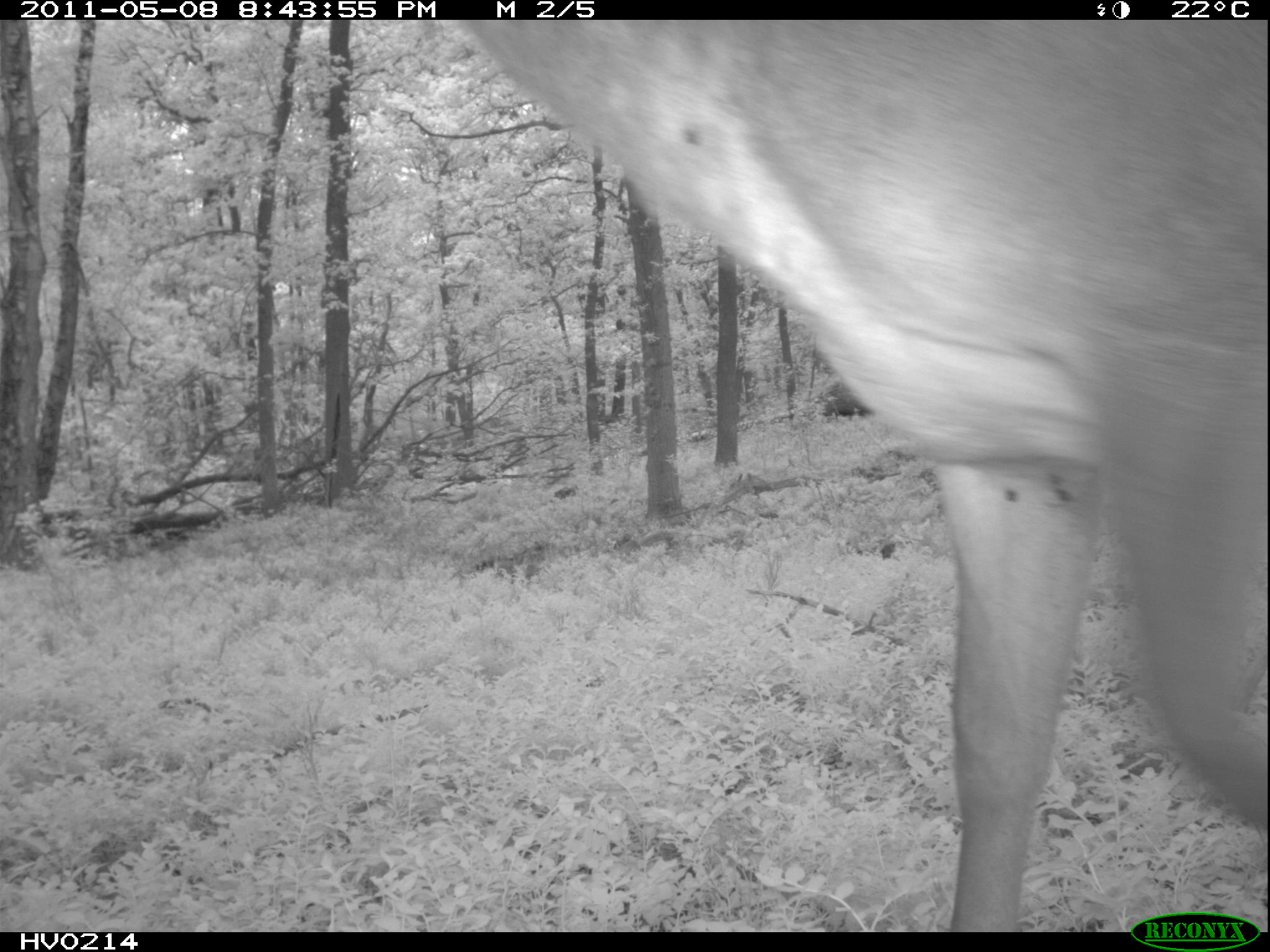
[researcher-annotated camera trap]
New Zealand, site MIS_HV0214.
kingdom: Animalia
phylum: Chordata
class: Mammalia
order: Artiodactyla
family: Cervidae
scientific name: Cervidae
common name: deer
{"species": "deer (Cervidae)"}